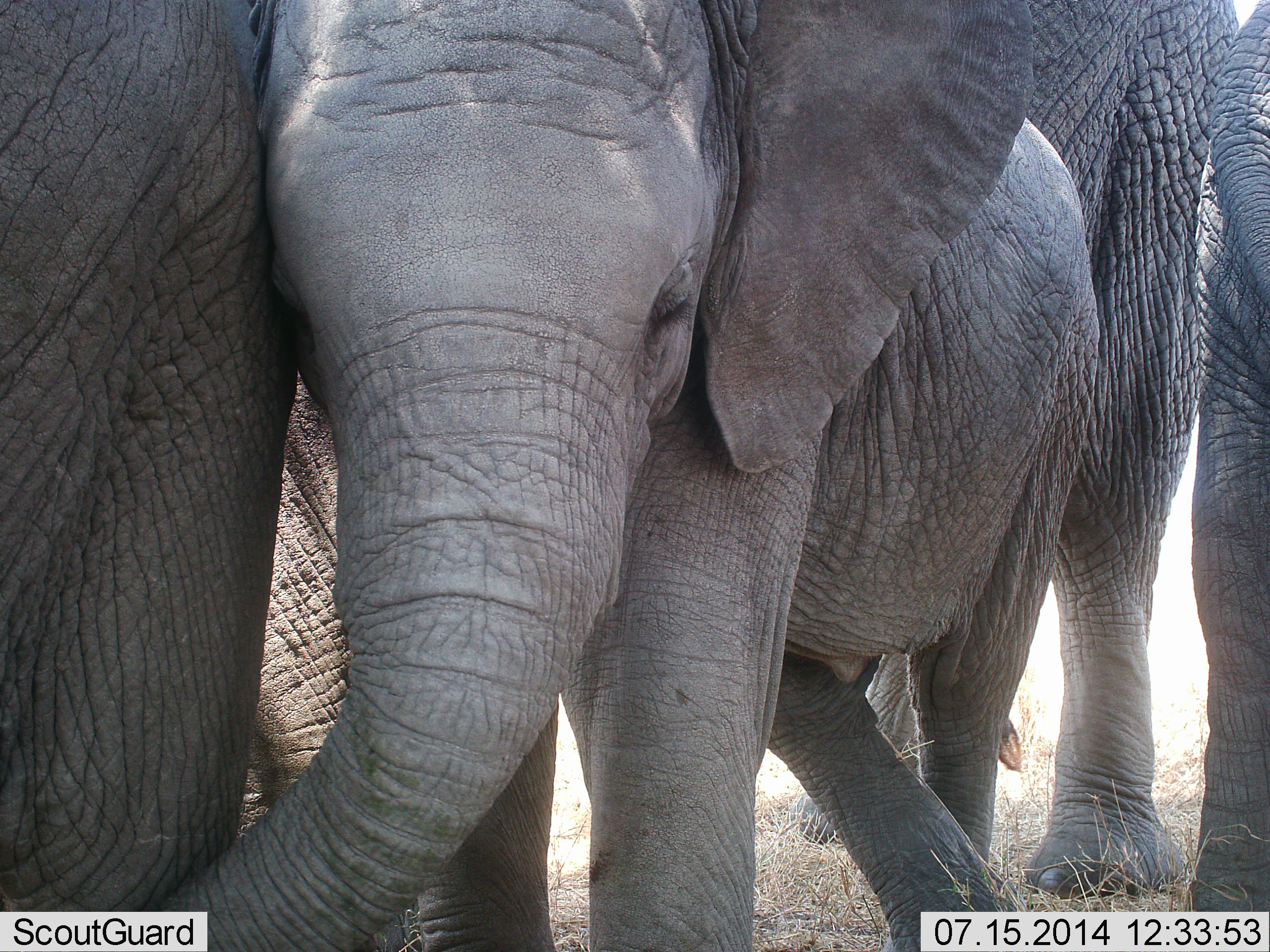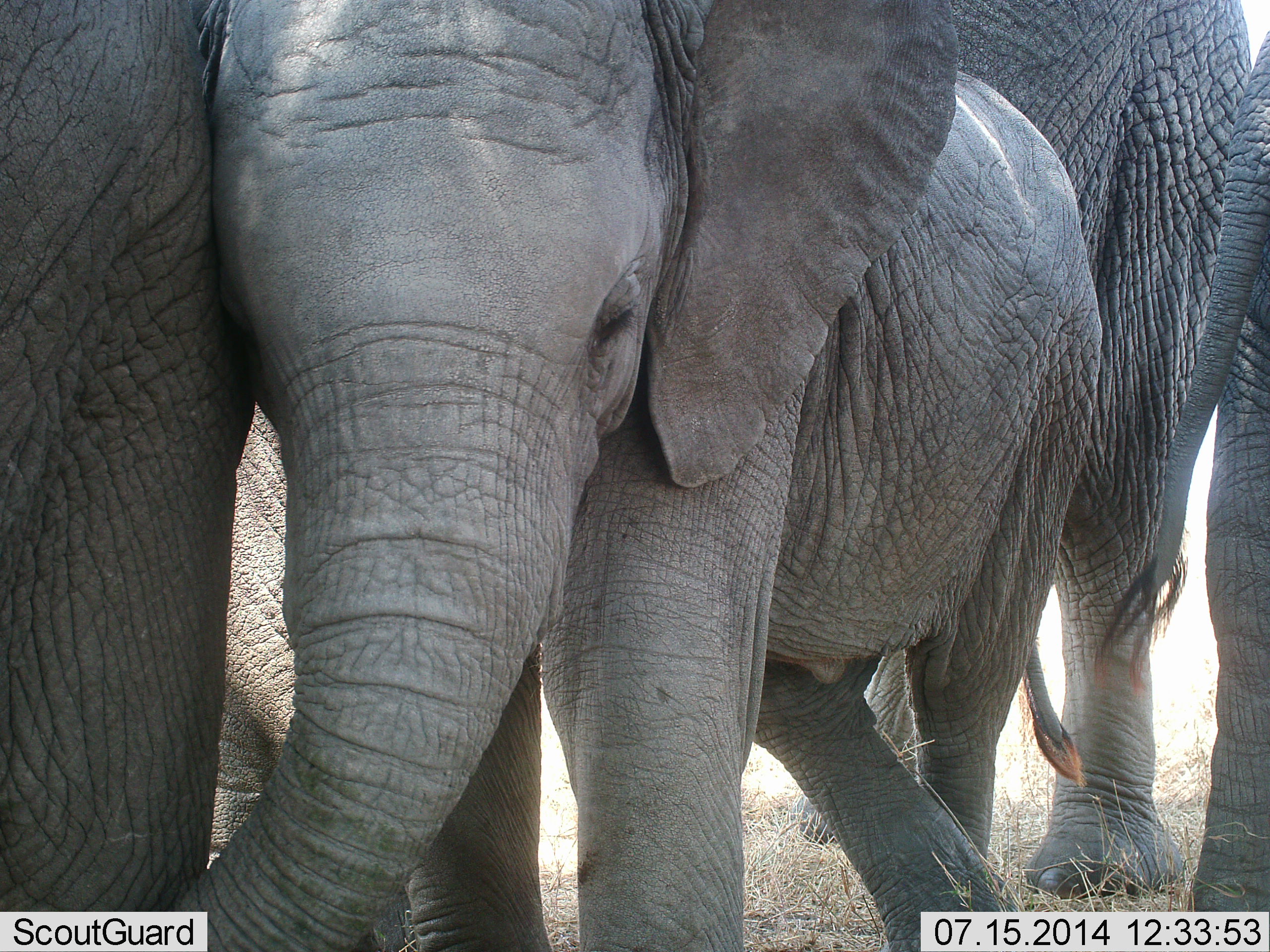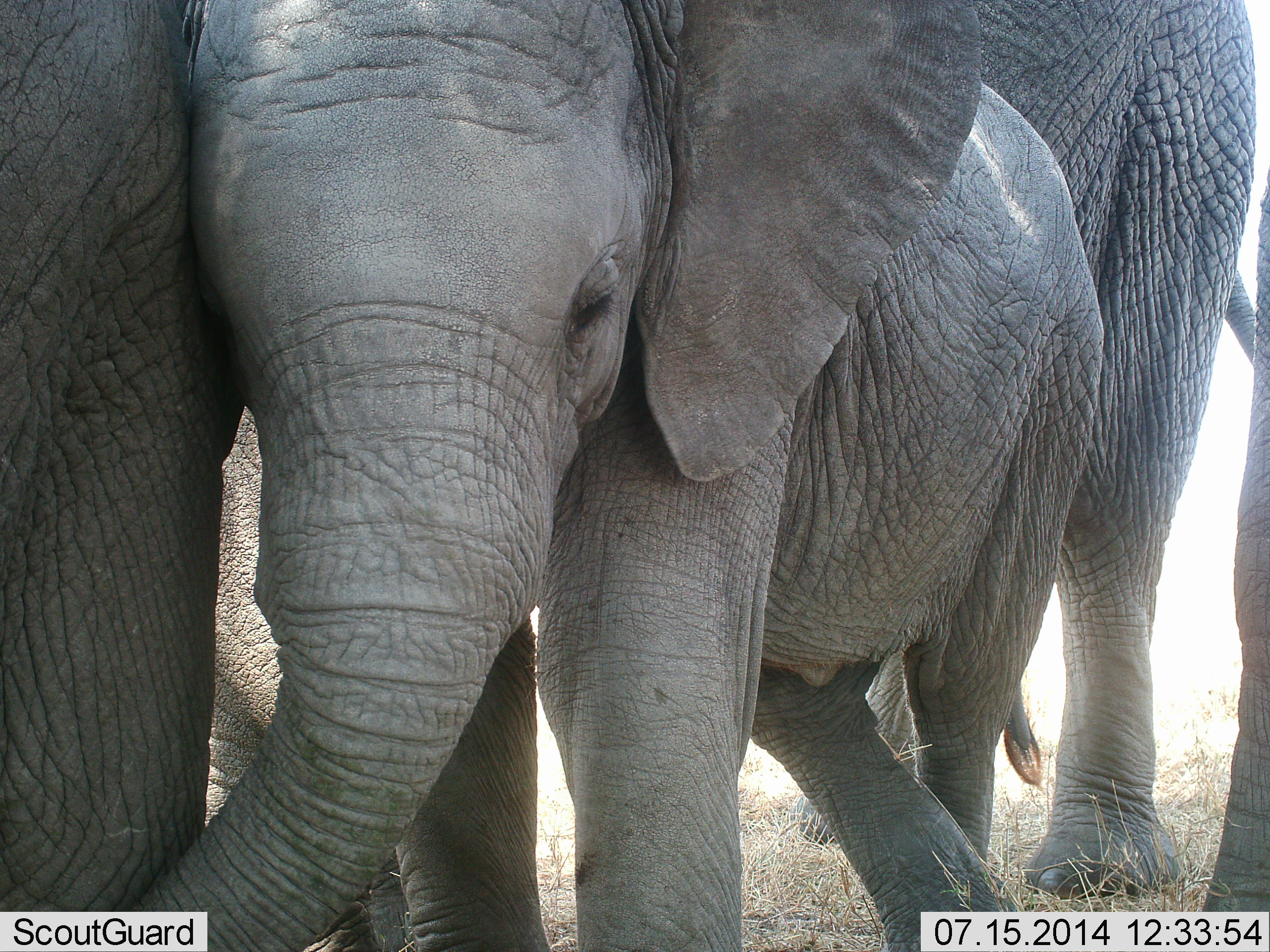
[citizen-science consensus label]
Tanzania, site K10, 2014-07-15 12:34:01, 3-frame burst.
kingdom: Animalia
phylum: Chordata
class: Mammalia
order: Proboscidea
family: Elephantidae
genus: Loxodonta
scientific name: Loxodonta africana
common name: african bush elephant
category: elephant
Elephant (african bush elephant) (Loxodonta africana), count 3. Behavior (volunteer vote fractions): standing 80%, resting 10%, moving 10%, interacting 30%. Young present (vote fraction): 90%. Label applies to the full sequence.